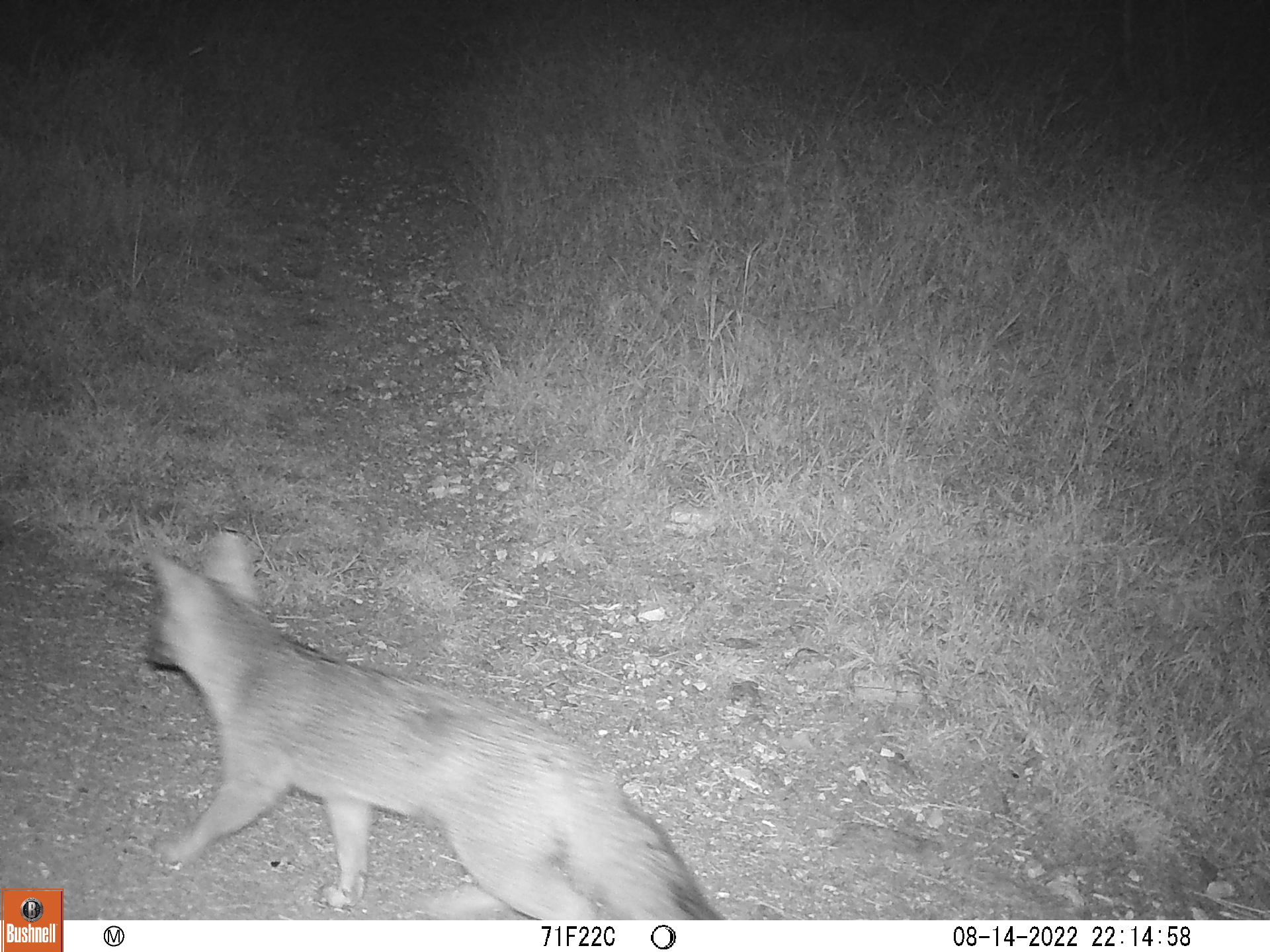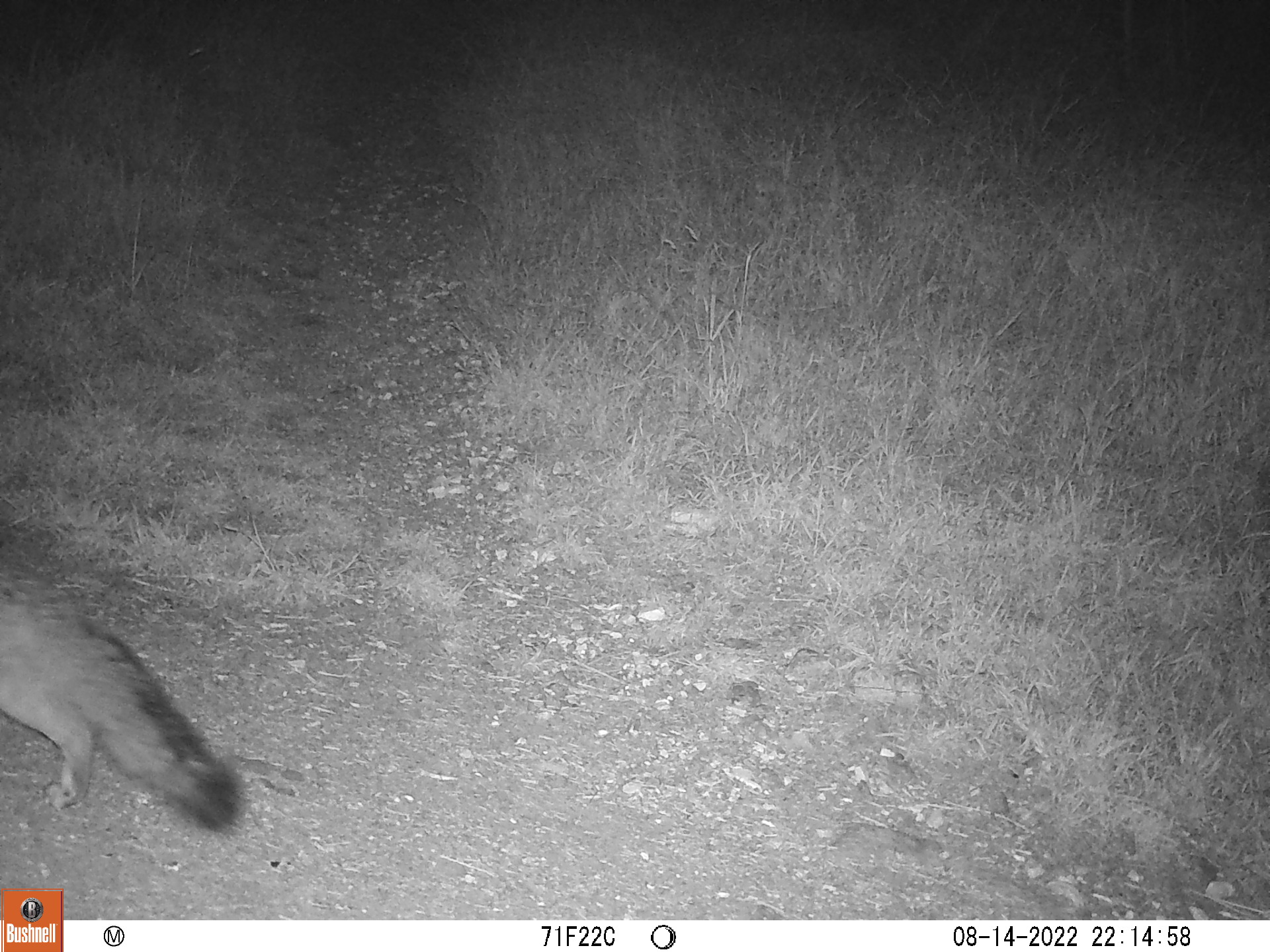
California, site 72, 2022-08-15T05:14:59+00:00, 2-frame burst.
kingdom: Animalia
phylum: Chordata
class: Mammalia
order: Carnivora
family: Canidae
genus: Urocyon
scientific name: Urocyon cinereoargenteus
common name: gray fox